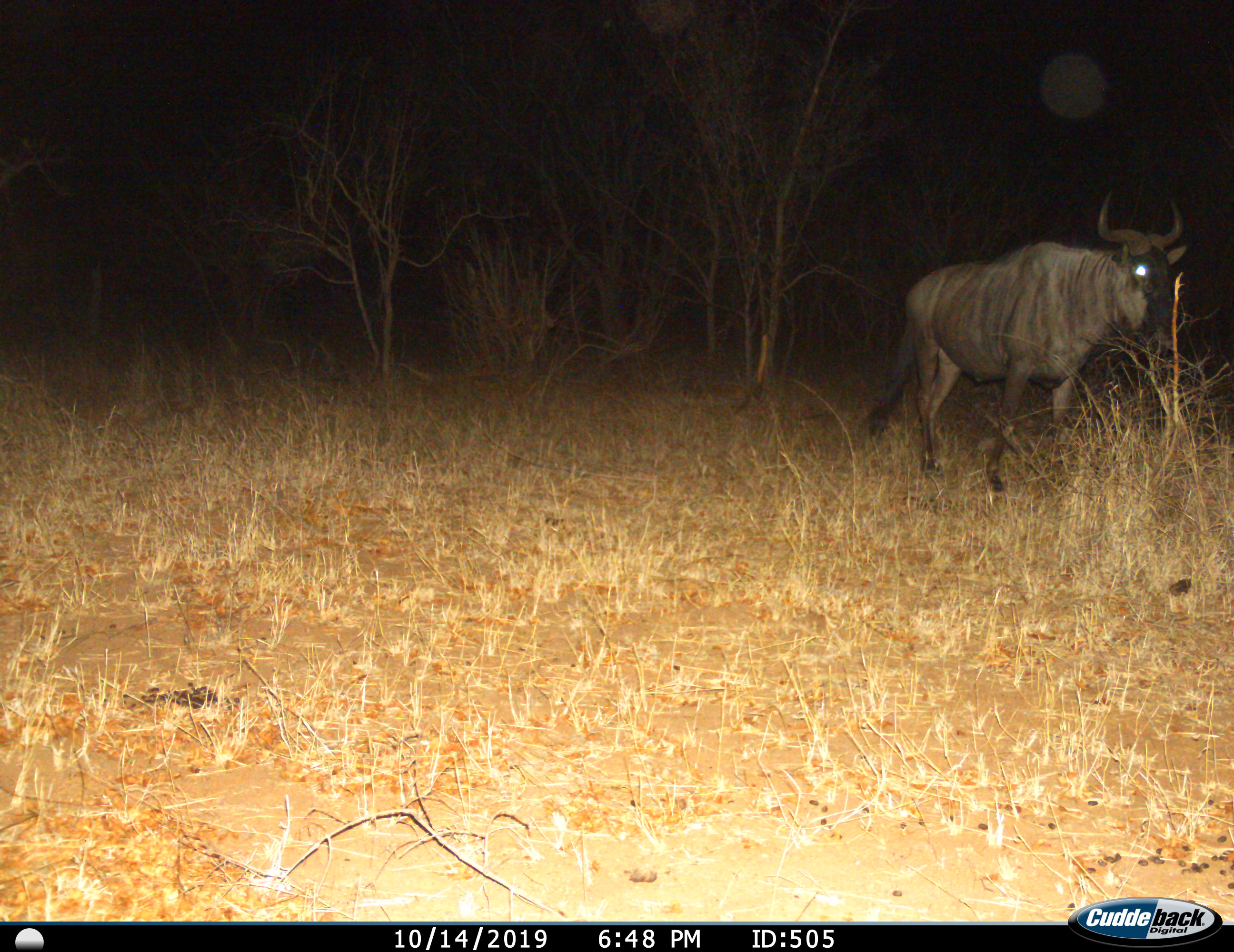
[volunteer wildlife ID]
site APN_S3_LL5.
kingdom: Animalia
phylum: Chordata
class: Mammalia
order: Artiodactyla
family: Bovidae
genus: Connochaetes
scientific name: Connochaetes taurinus taurinus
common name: blue wildebeest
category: wildebeestblue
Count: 1.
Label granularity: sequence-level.